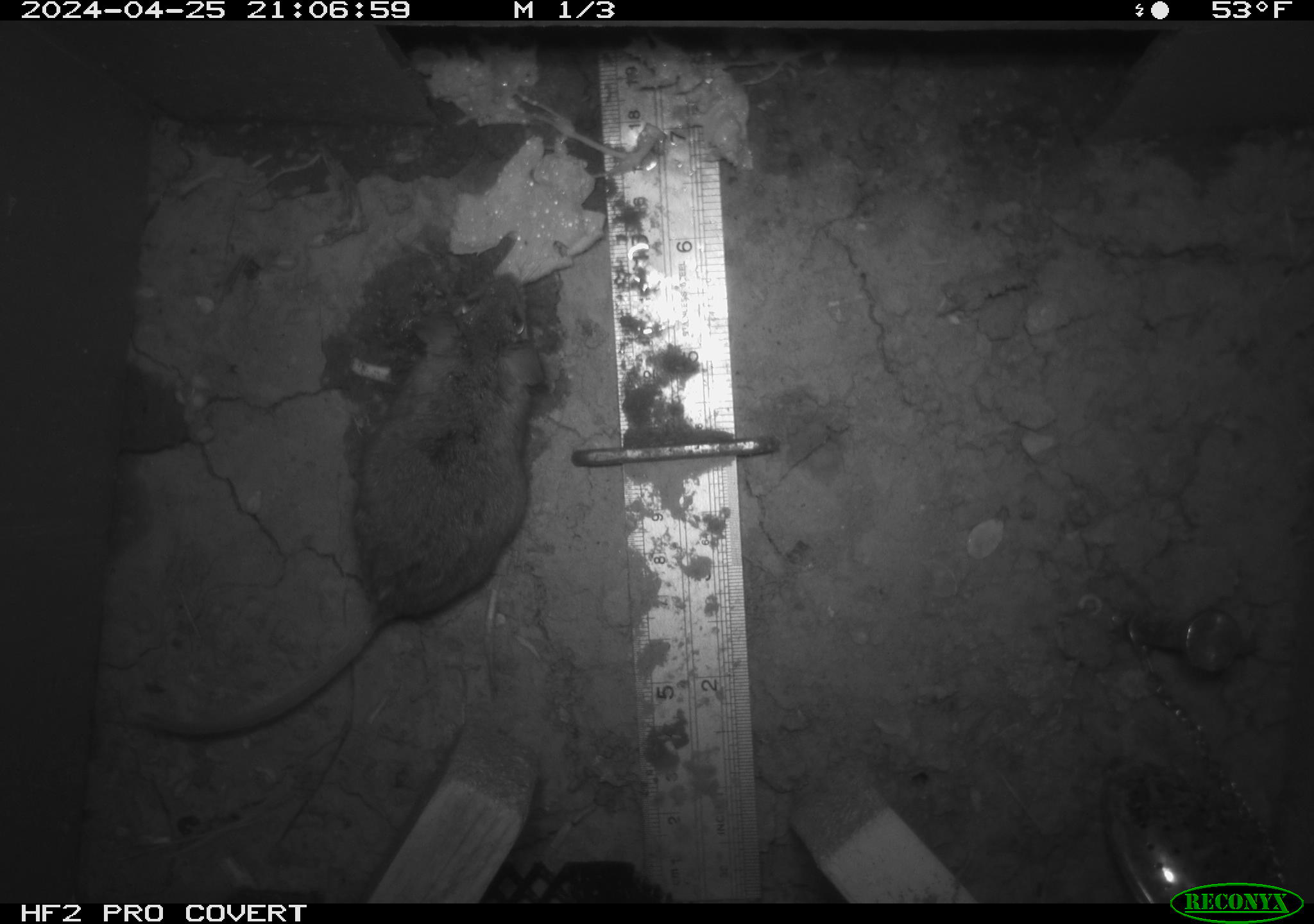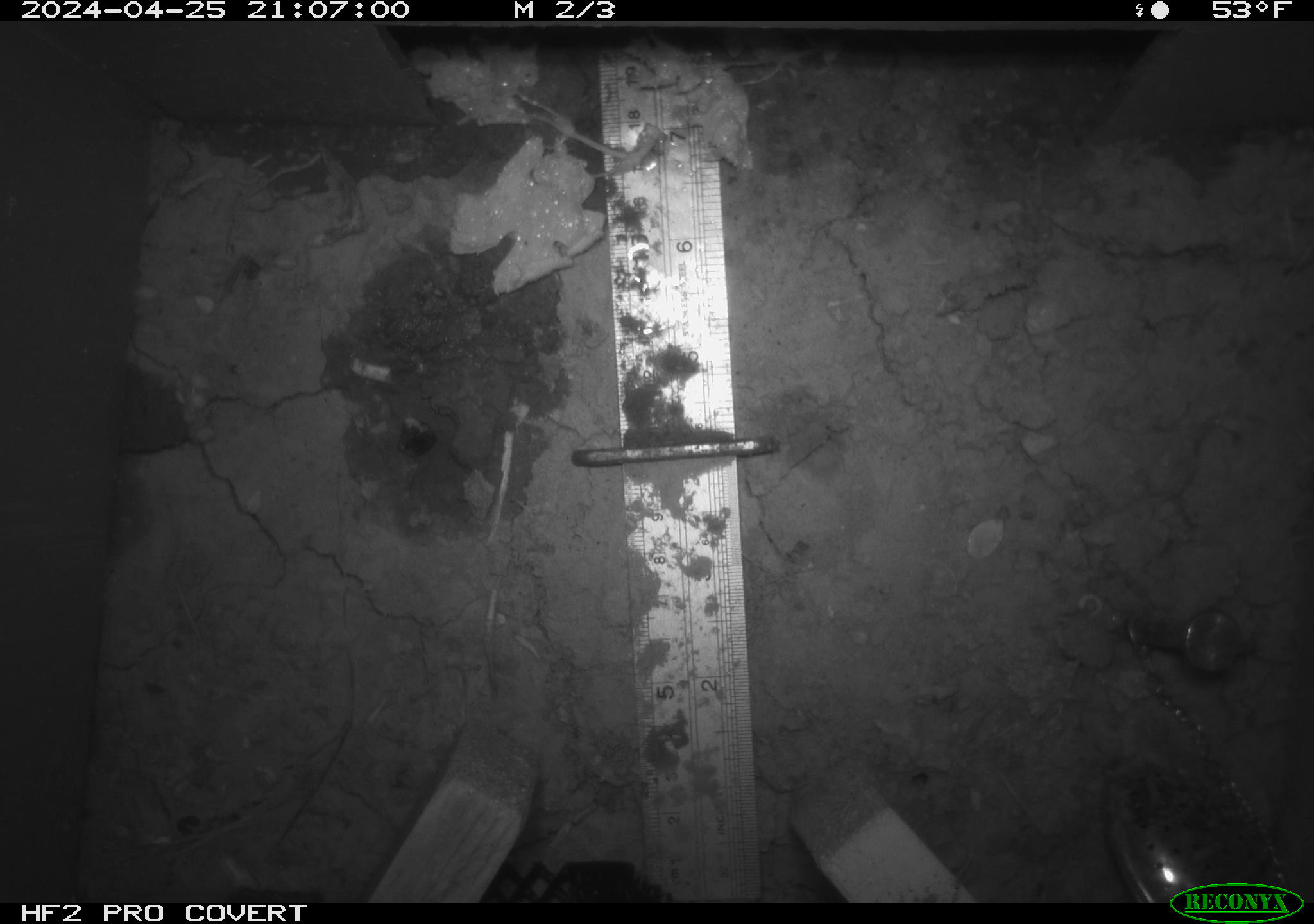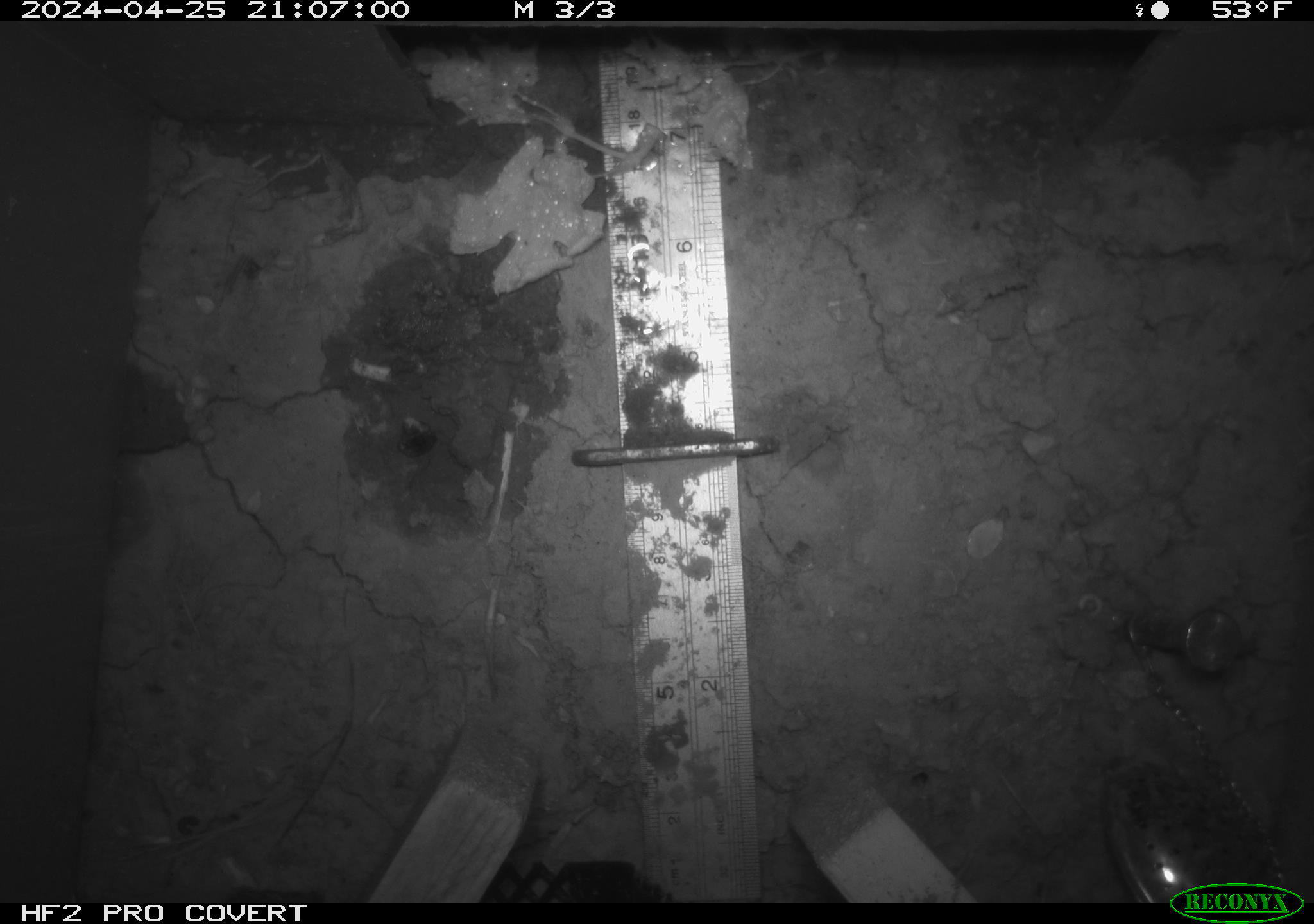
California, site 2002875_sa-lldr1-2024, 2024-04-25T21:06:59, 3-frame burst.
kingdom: Animalia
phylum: Chordata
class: Mammalia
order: Rodentia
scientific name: Rodentia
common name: rodent